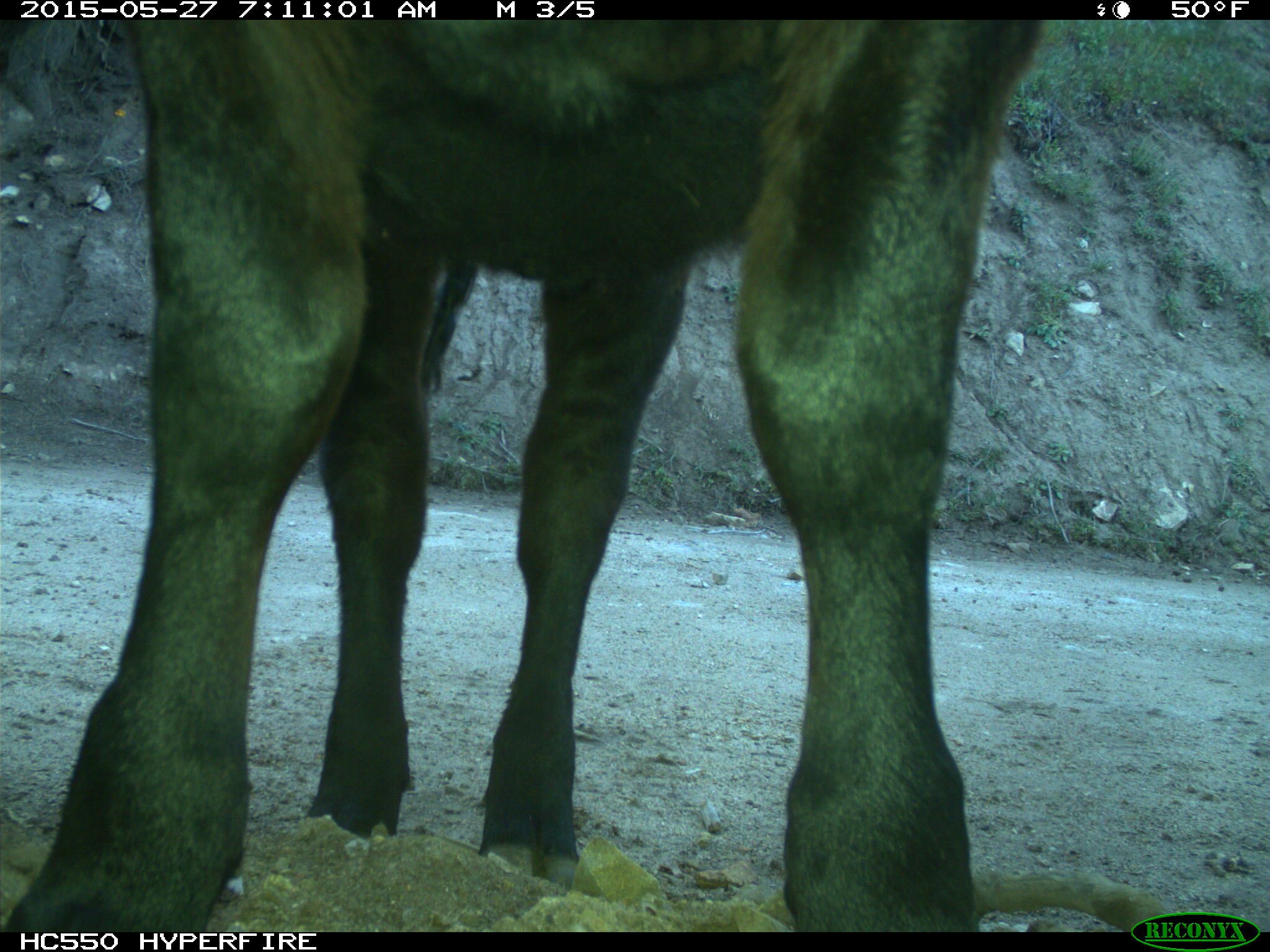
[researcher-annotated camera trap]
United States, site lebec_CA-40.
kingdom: Animalia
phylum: Chordata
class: Mammalia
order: Artiodactyla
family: Bovidae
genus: Bos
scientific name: Bos taurus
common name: domestic cow